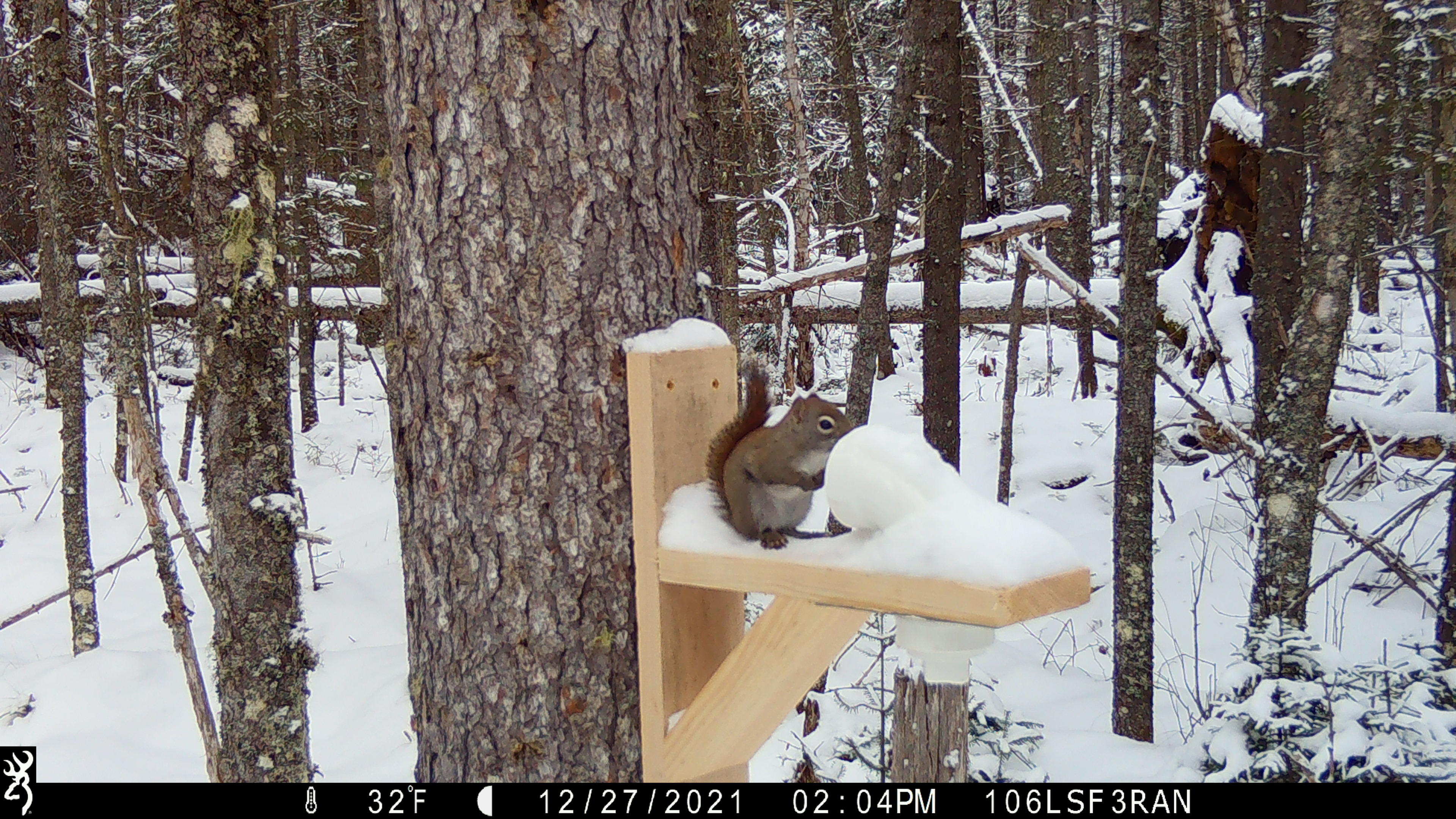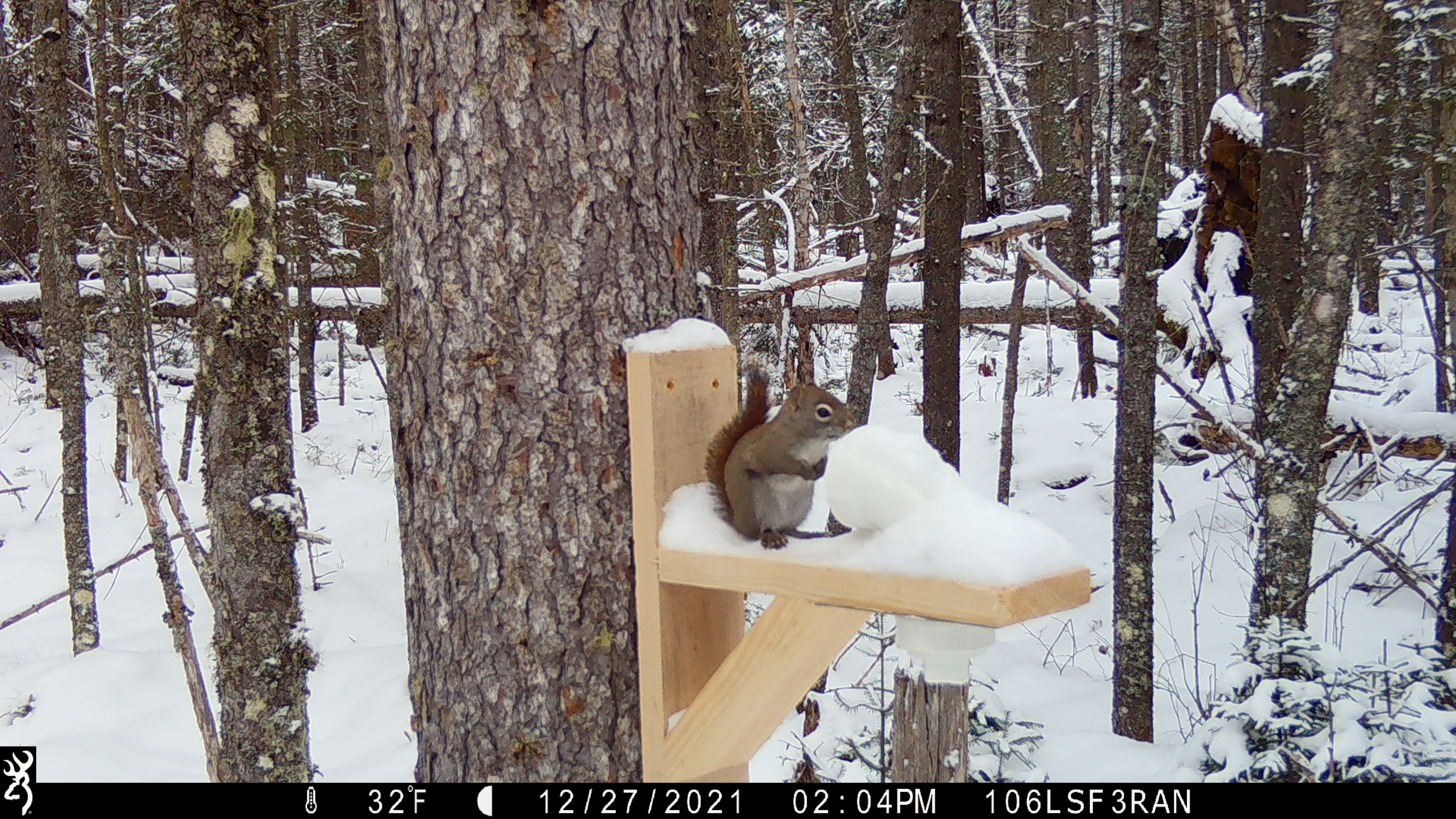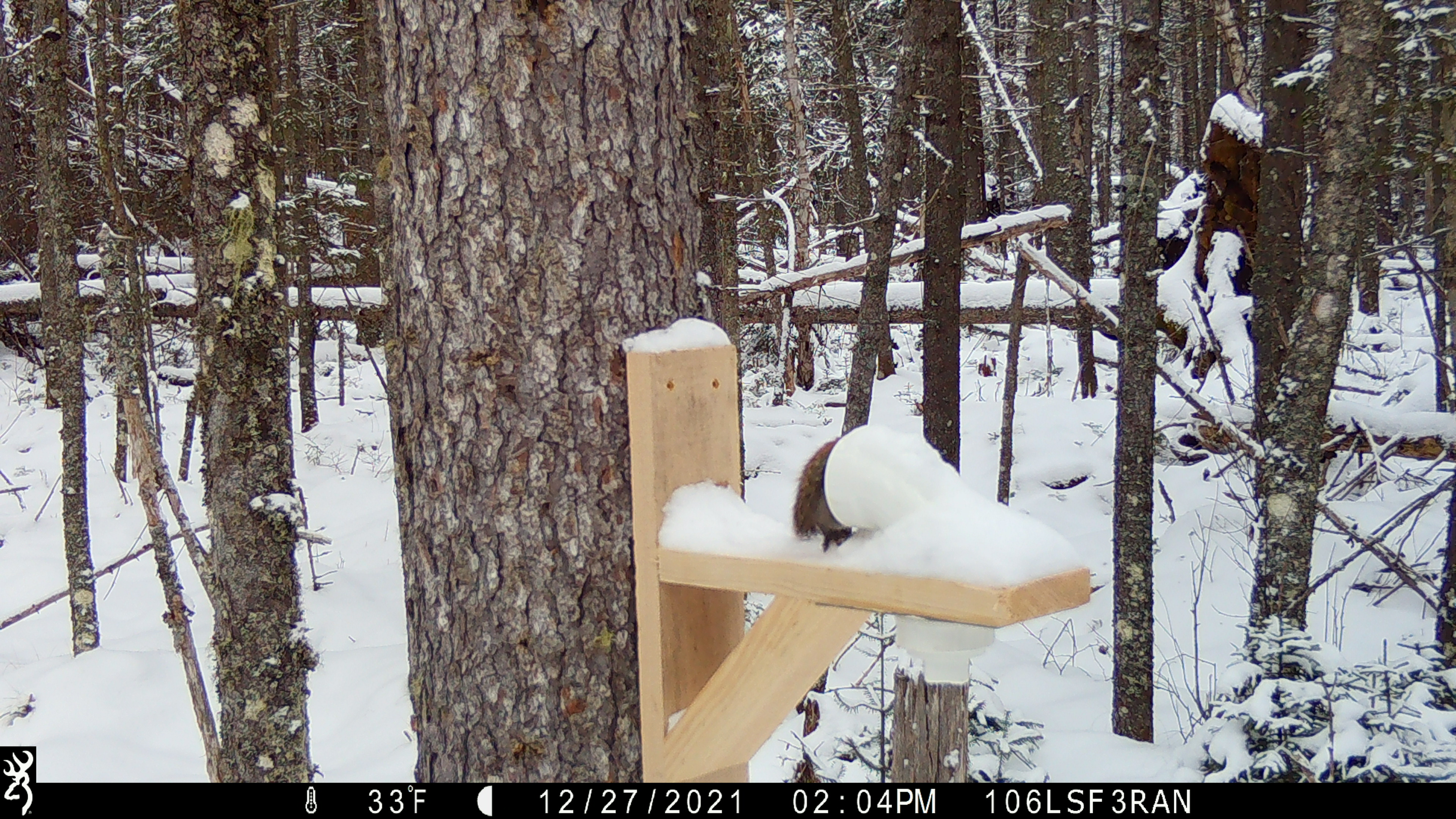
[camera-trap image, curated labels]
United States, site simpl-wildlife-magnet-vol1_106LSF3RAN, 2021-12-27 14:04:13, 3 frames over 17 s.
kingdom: Animalia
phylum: Chordata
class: Mammalia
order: Rodentia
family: Sciuridae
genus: Tamiasciurus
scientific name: Tamiasciurus hudsonicus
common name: red squirrel